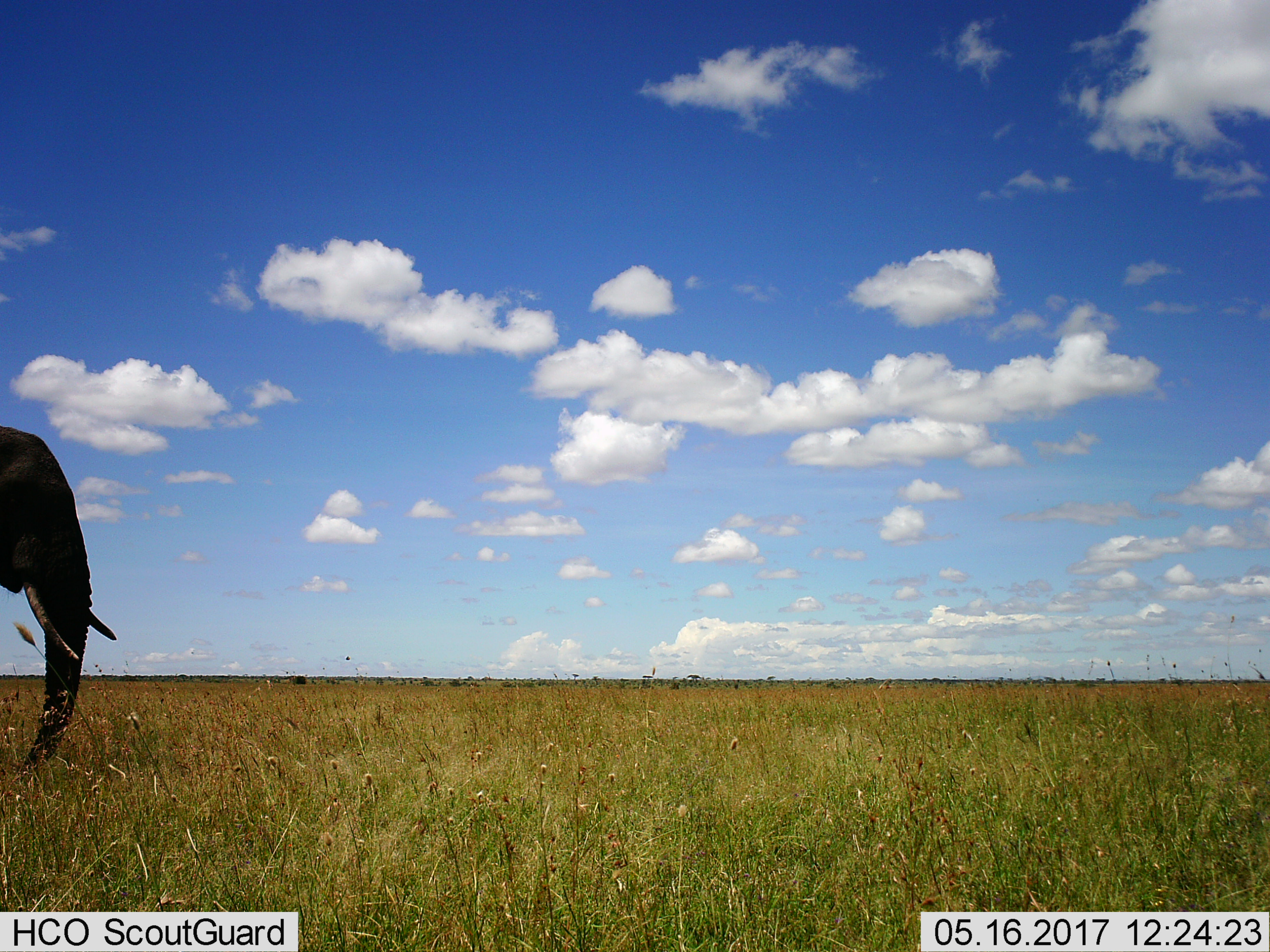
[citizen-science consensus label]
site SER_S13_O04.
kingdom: Animalia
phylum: Chordata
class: Mammalia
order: Proboscidea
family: Elephantidae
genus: Loxodonta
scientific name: Loxodonta africana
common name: african bush elephant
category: elephant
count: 1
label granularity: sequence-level